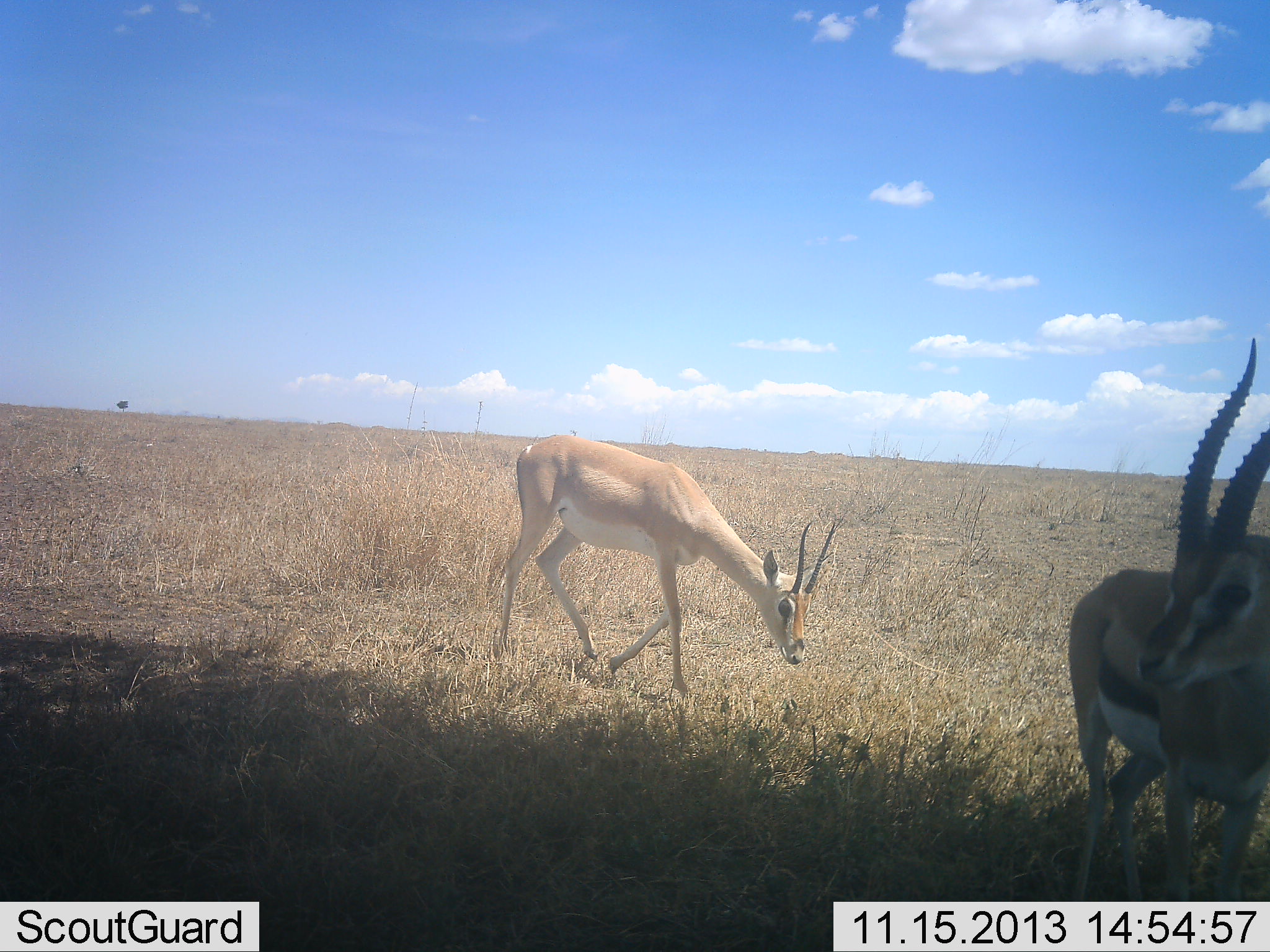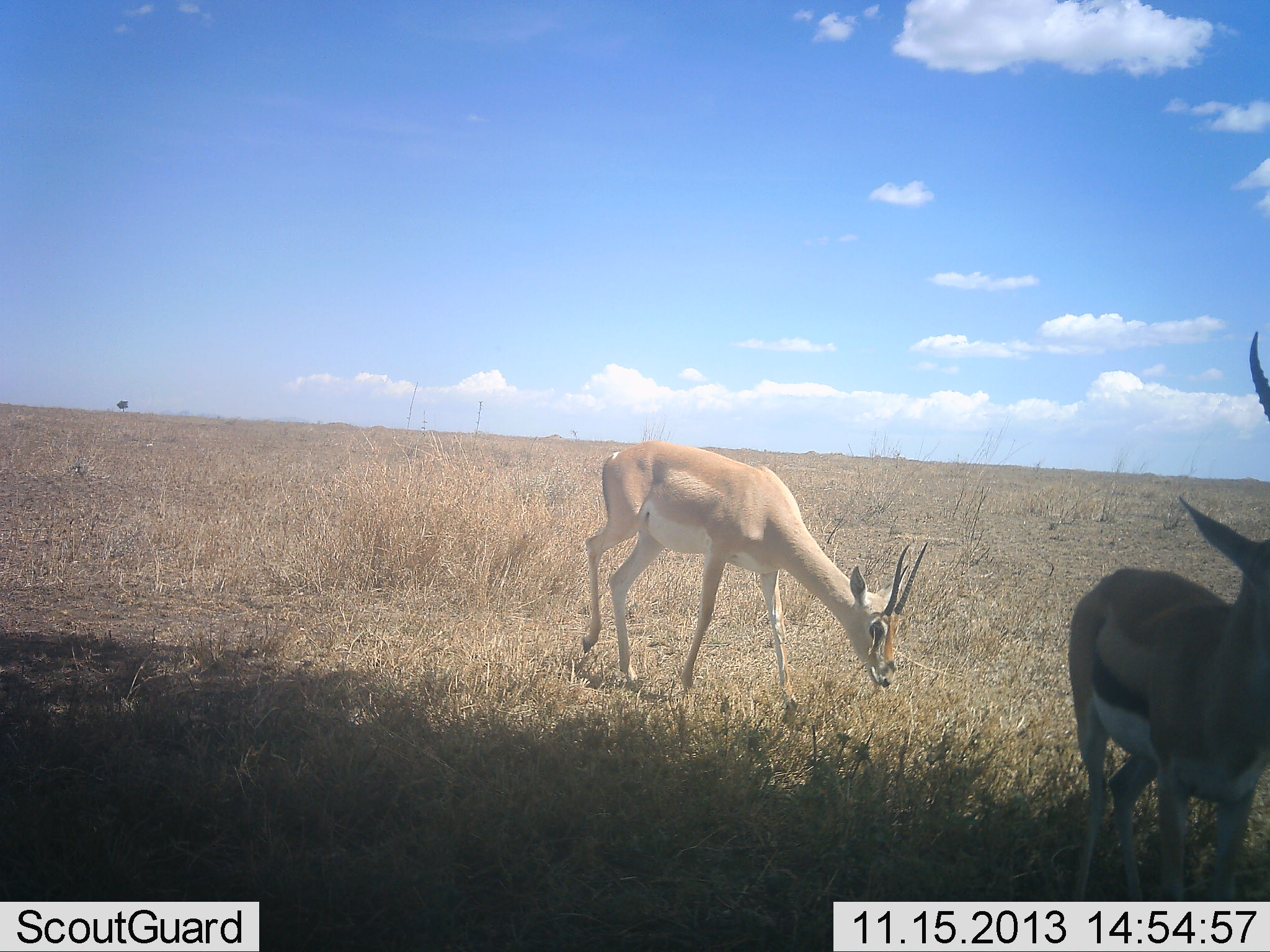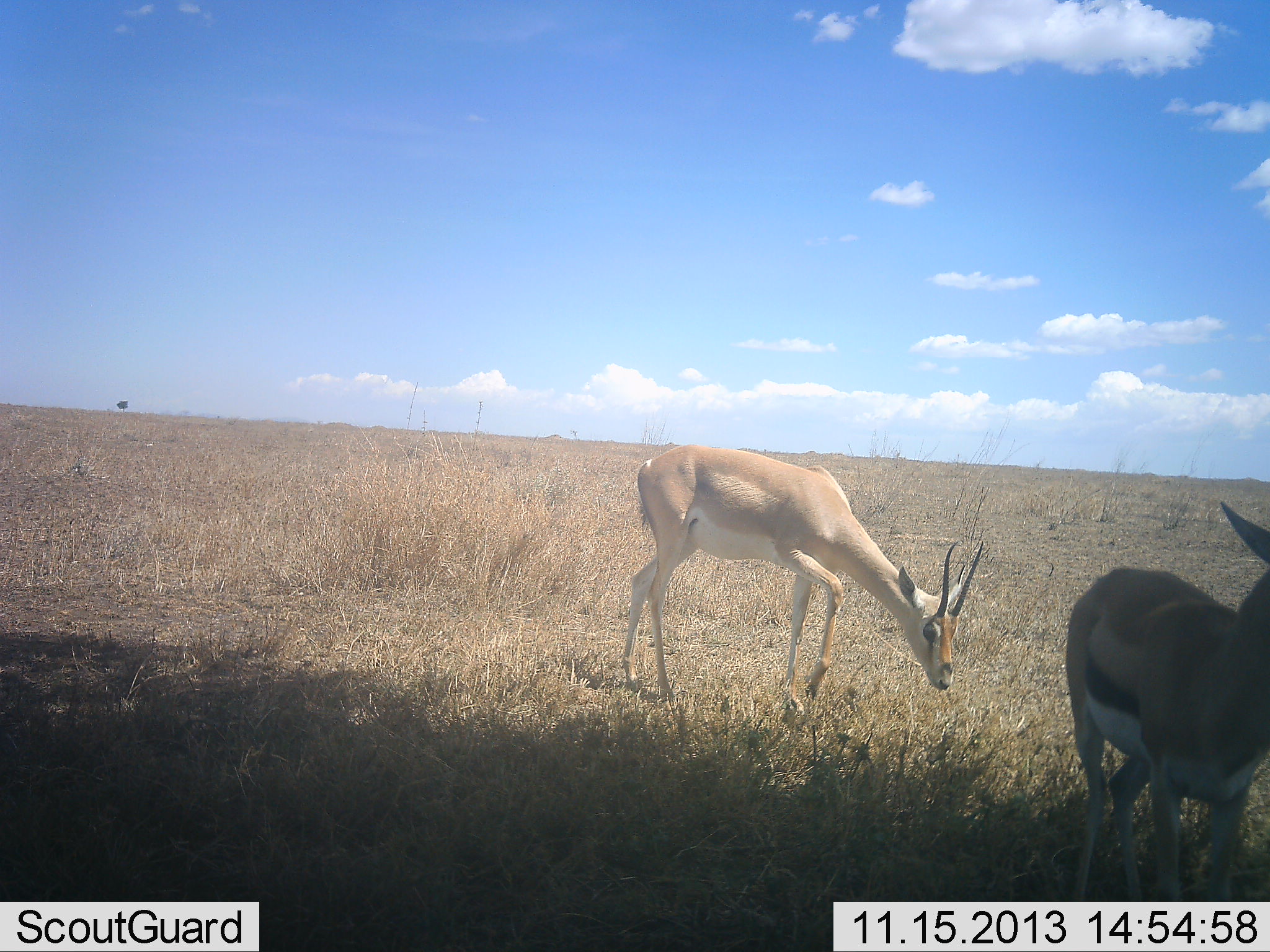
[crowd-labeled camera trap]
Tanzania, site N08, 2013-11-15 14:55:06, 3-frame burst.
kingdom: Animalia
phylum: Chordata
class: Mammalia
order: Artiodactyla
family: Bovidae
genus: Nanger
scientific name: Nanger granti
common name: grant's gazelle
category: gazellegrants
Gazellegrants (grant's gazelle) (Nanger granti), count 1. Behavior (volunteer vote fractions): standing 21%, resting 0%, moving 41%, interacting 0%. Young present (vote fraction): 0%. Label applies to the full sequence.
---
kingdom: Animalia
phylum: Chordata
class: Mammalia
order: Artiodactyla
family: Bovidae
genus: Eudorcas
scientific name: Eudorcas thomsonii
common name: thomson's gazelle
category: gazellethomsons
Gazellethomsons (thomson's gazelle) (Eudorcas thomsonii), count 1. Behavior (volunteer vote fractions): standing 79%, resting 0%, moving 21%, interacting 0%. Young present (vote fraction): 0%. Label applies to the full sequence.